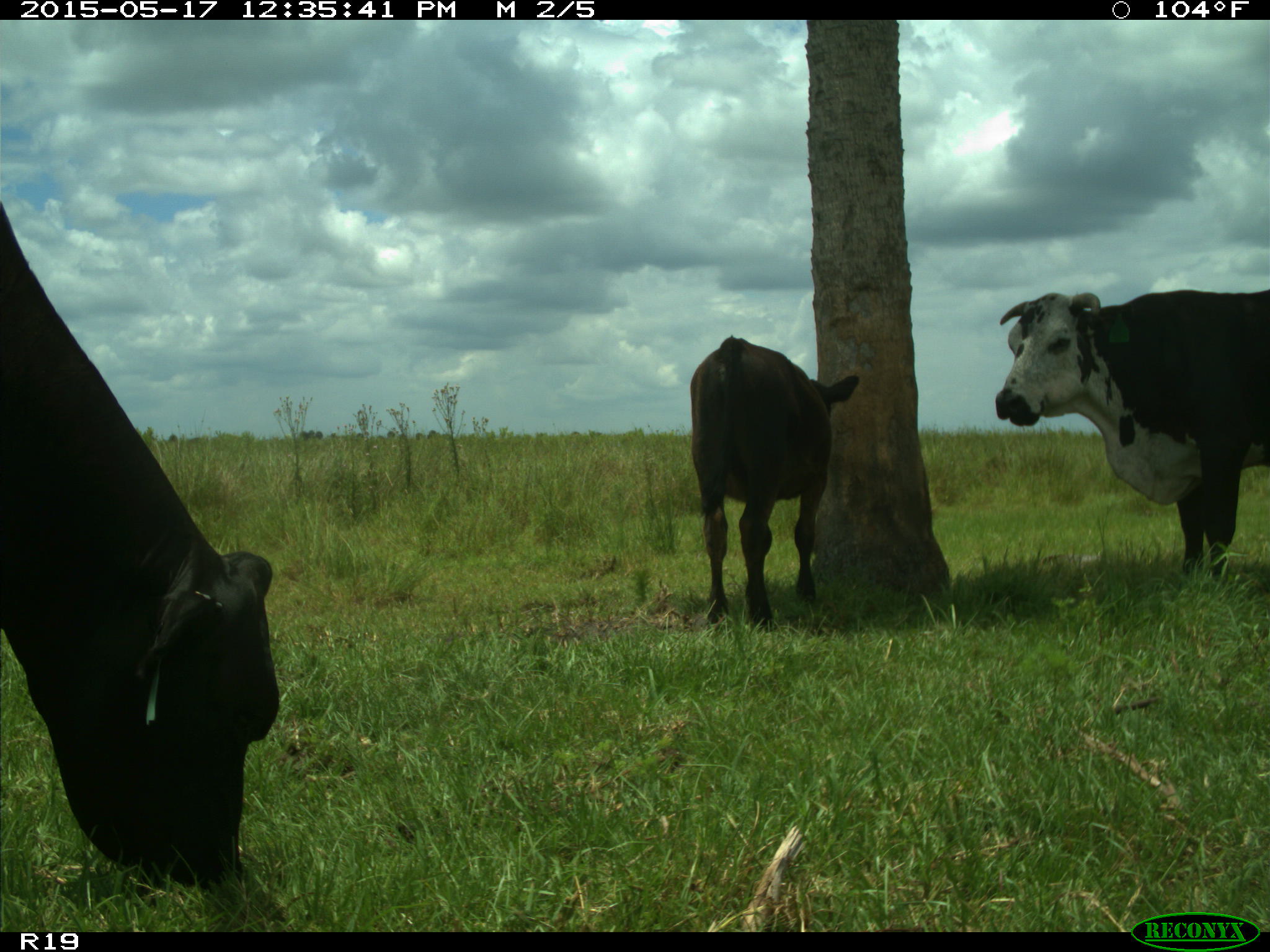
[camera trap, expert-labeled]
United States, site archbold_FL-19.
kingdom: Animalia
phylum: Chordata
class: Mammalia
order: Artiodactyla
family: Bovidae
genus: Bos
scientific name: Bos taurus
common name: domestic cow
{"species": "Bos taurus (domestic cow)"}